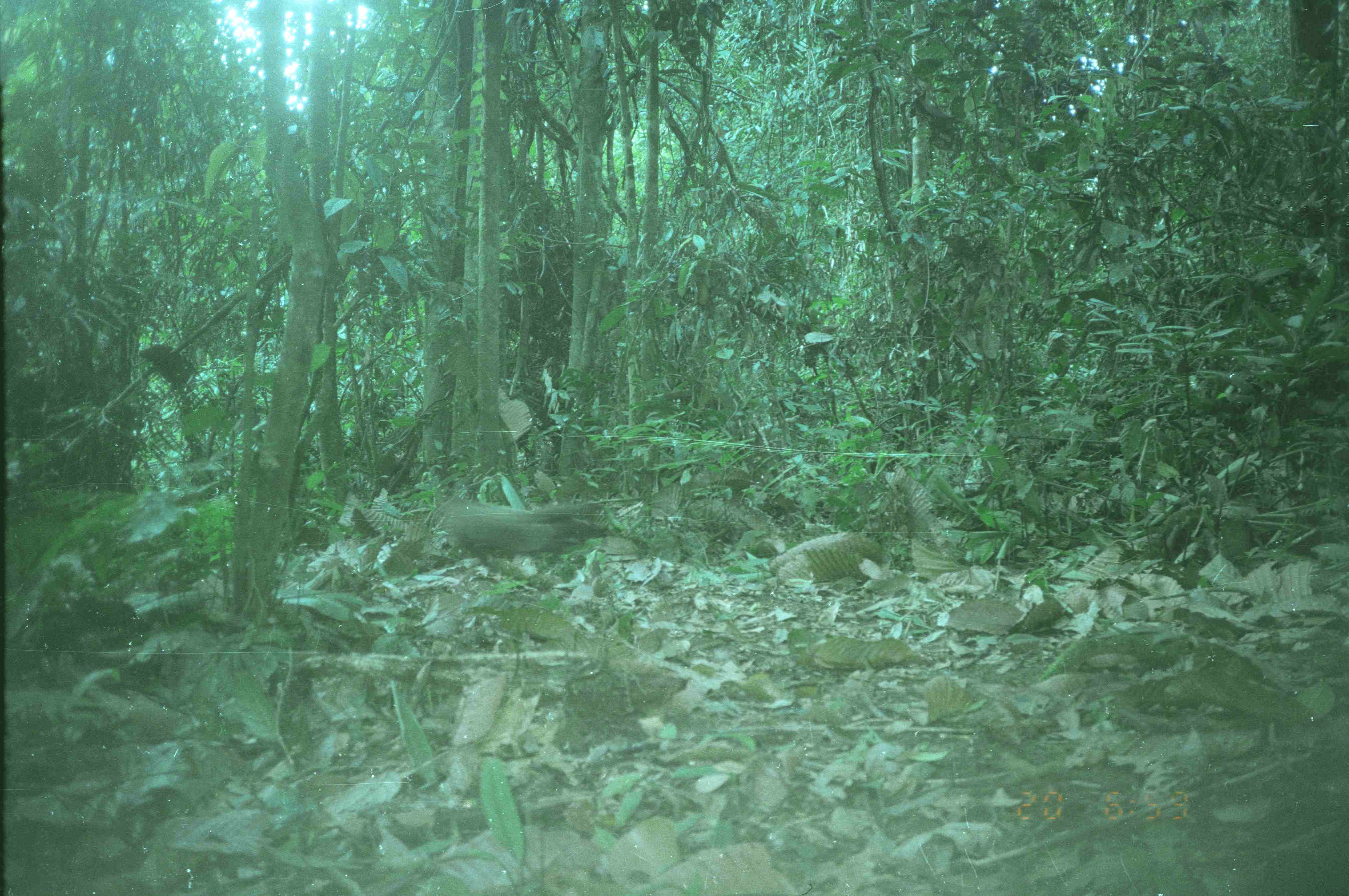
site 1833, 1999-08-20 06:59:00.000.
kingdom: Animalia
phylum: Chordata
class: Aves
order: Galliformes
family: Phasianidae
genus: Argusianus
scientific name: Argusianus argus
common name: great argus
Argusianus argus (great argus), count 1.